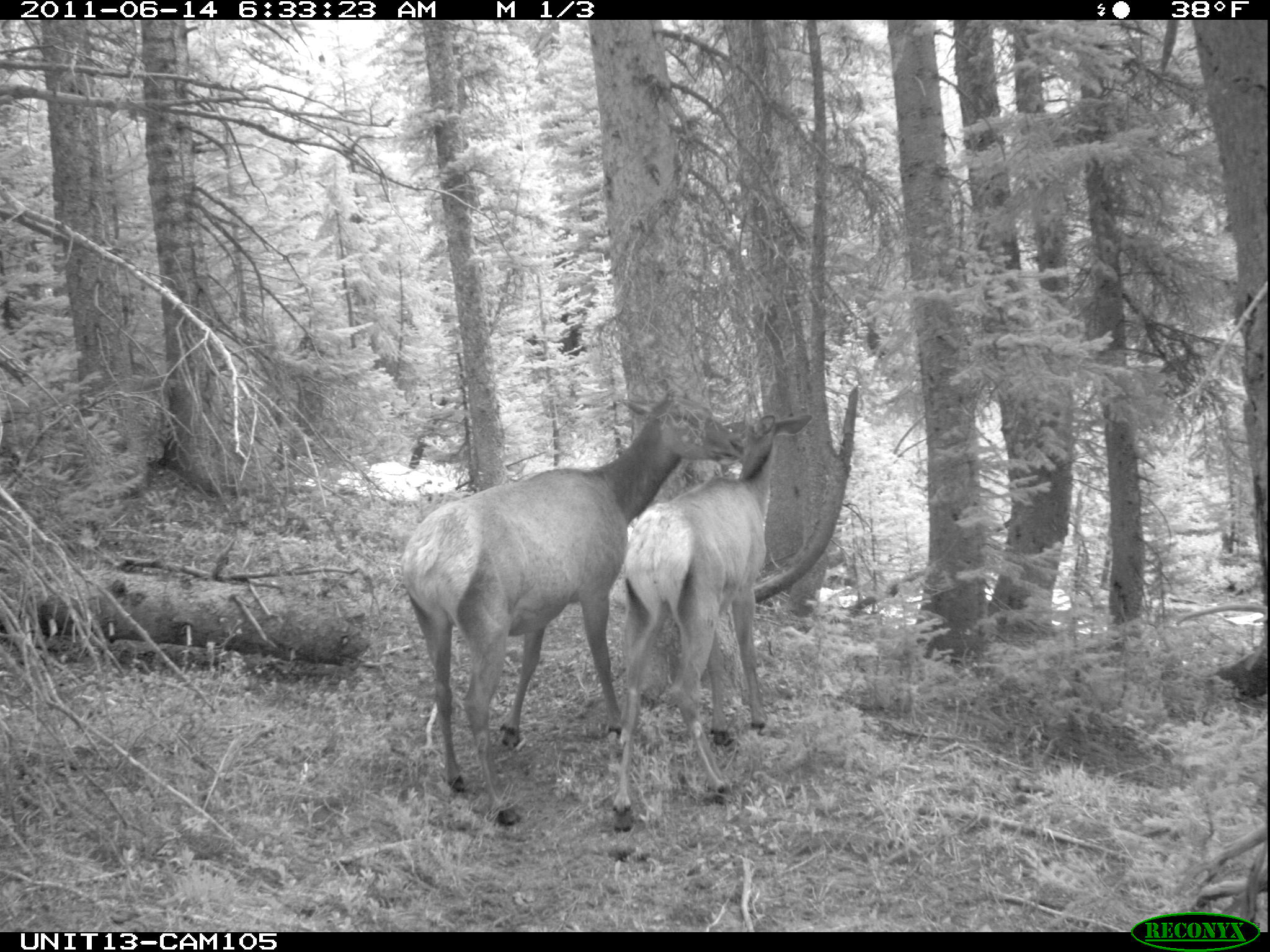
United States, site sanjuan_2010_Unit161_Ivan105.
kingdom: Animalia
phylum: Chordata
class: Mammalia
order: Artiodactyla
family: Cervidae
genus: Cervus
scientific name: Cervus elaphus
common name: red deer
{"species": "Cervus elaphus (red deer)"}